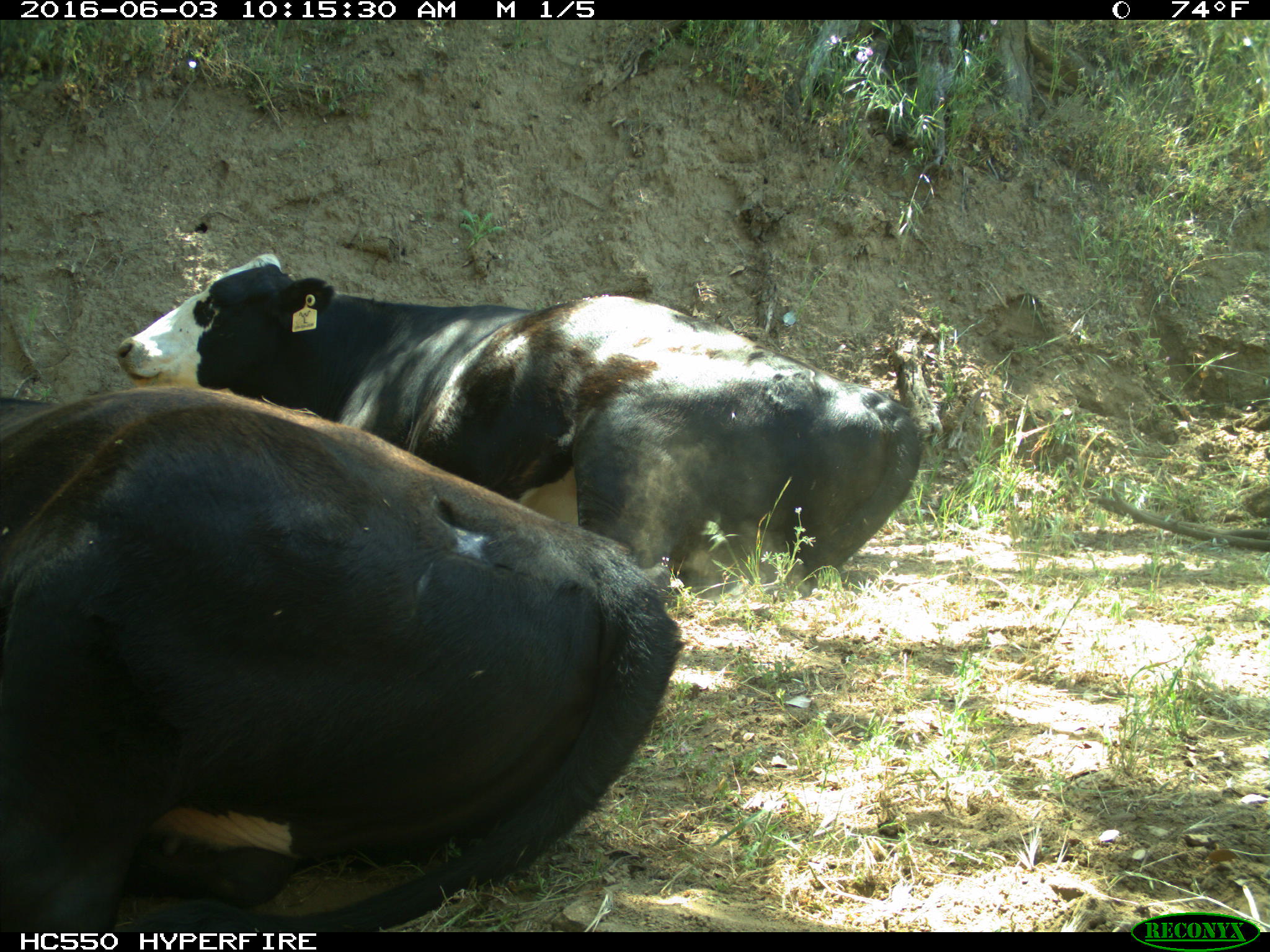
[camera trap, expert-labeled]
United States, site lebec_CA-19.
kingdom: Animalia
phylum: Chordata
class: Mammalia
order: Artiodactyla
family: Bovidae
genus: Bos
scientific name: Bos taurus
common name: domestic cow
Bos taurus (domestic cow).